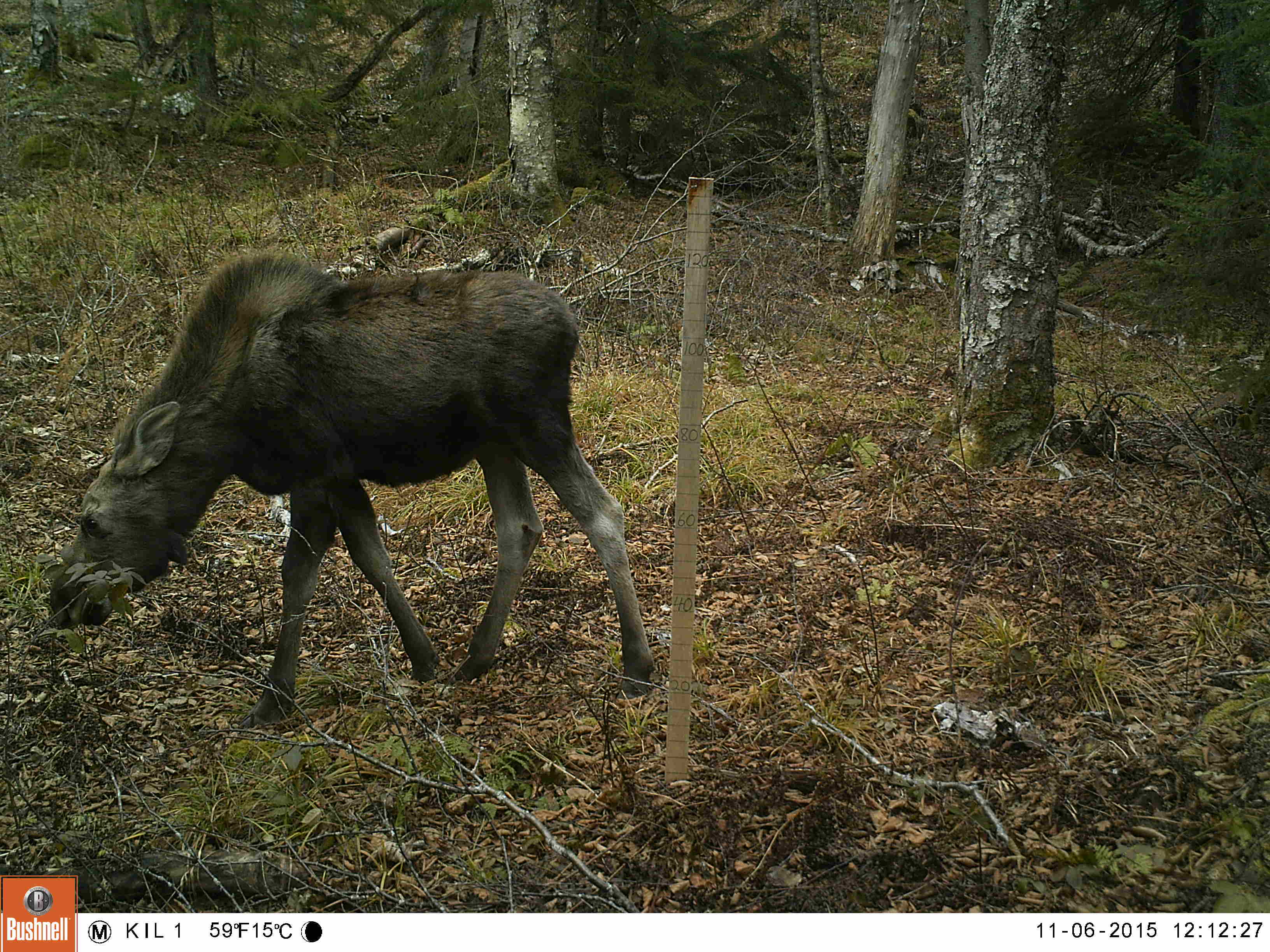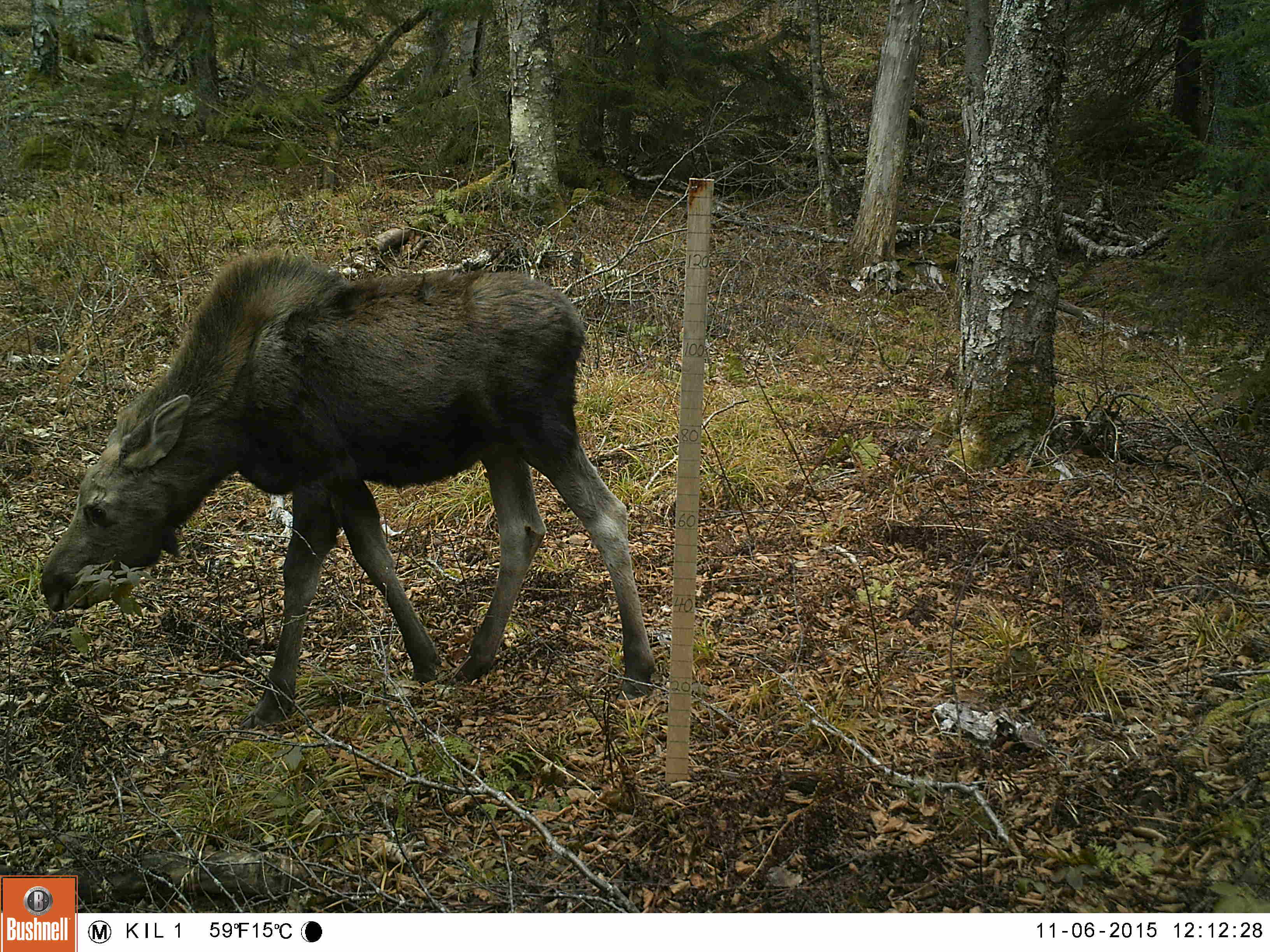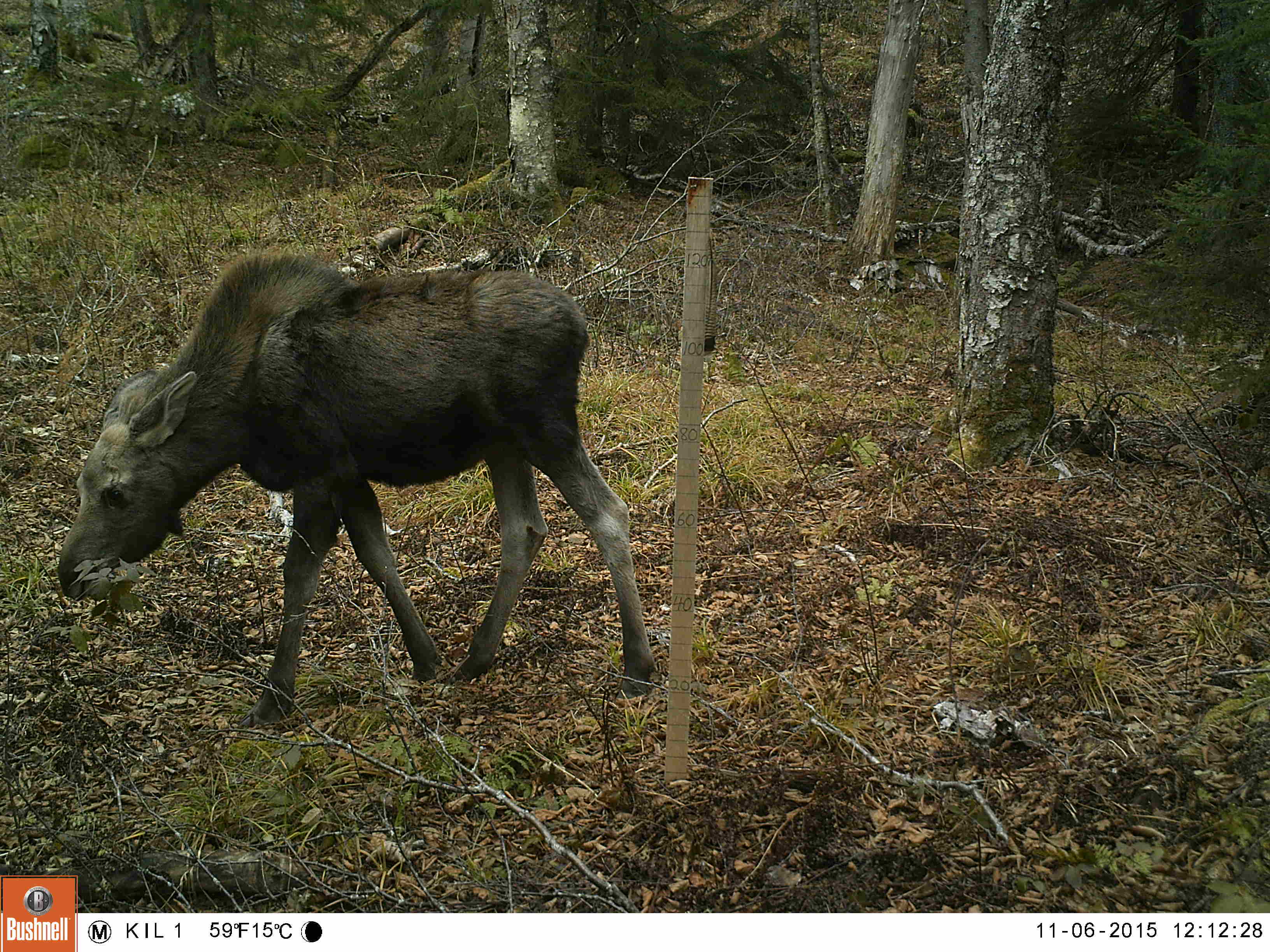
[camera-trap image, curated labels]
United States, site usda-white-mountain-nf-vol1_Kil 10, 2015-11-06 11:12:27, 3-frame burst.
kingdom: Animalia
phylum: Chordata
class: Mammalia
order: Artiodactyla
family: Cervidae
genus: Alces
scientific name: Alces alces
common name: moose